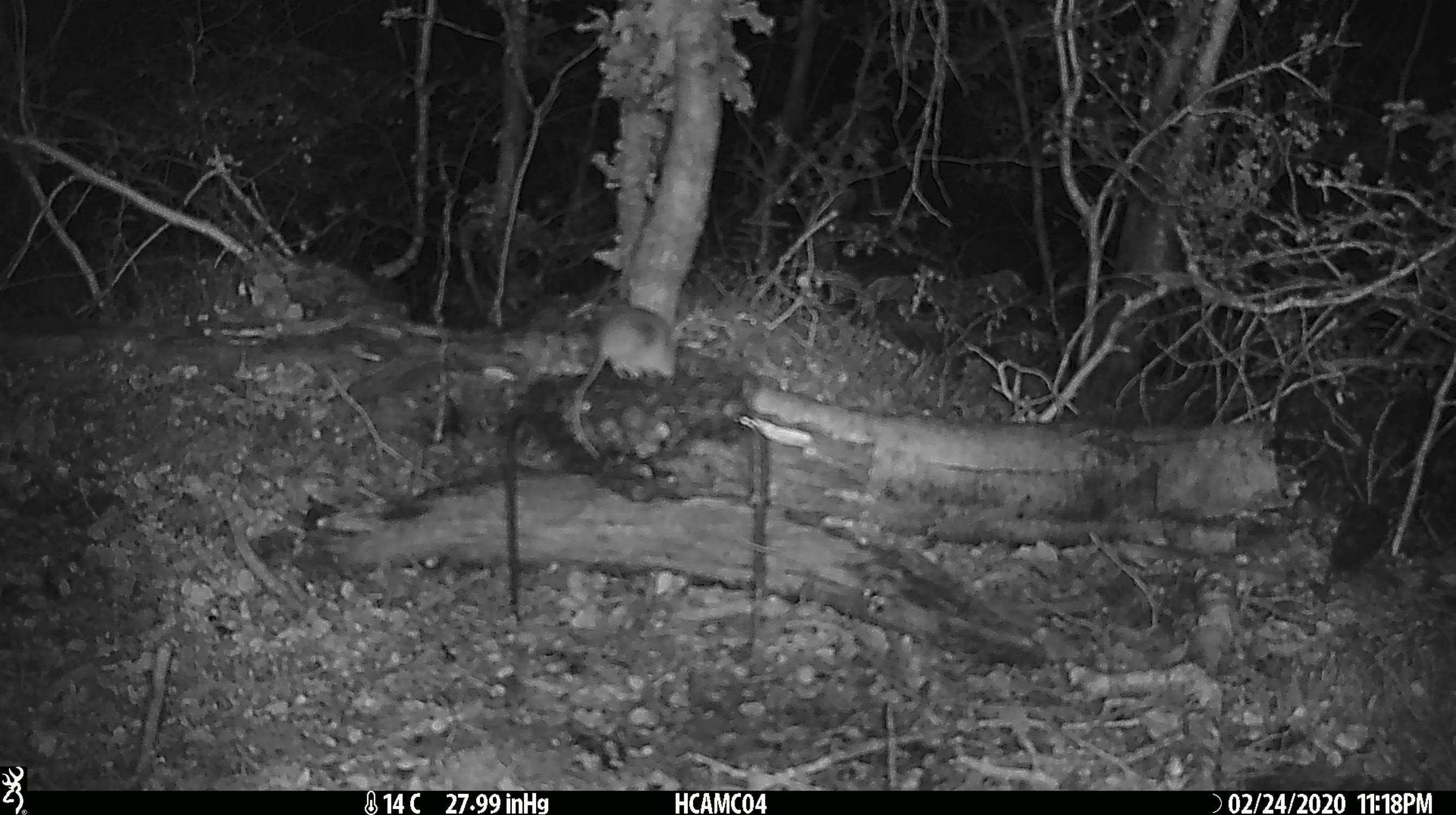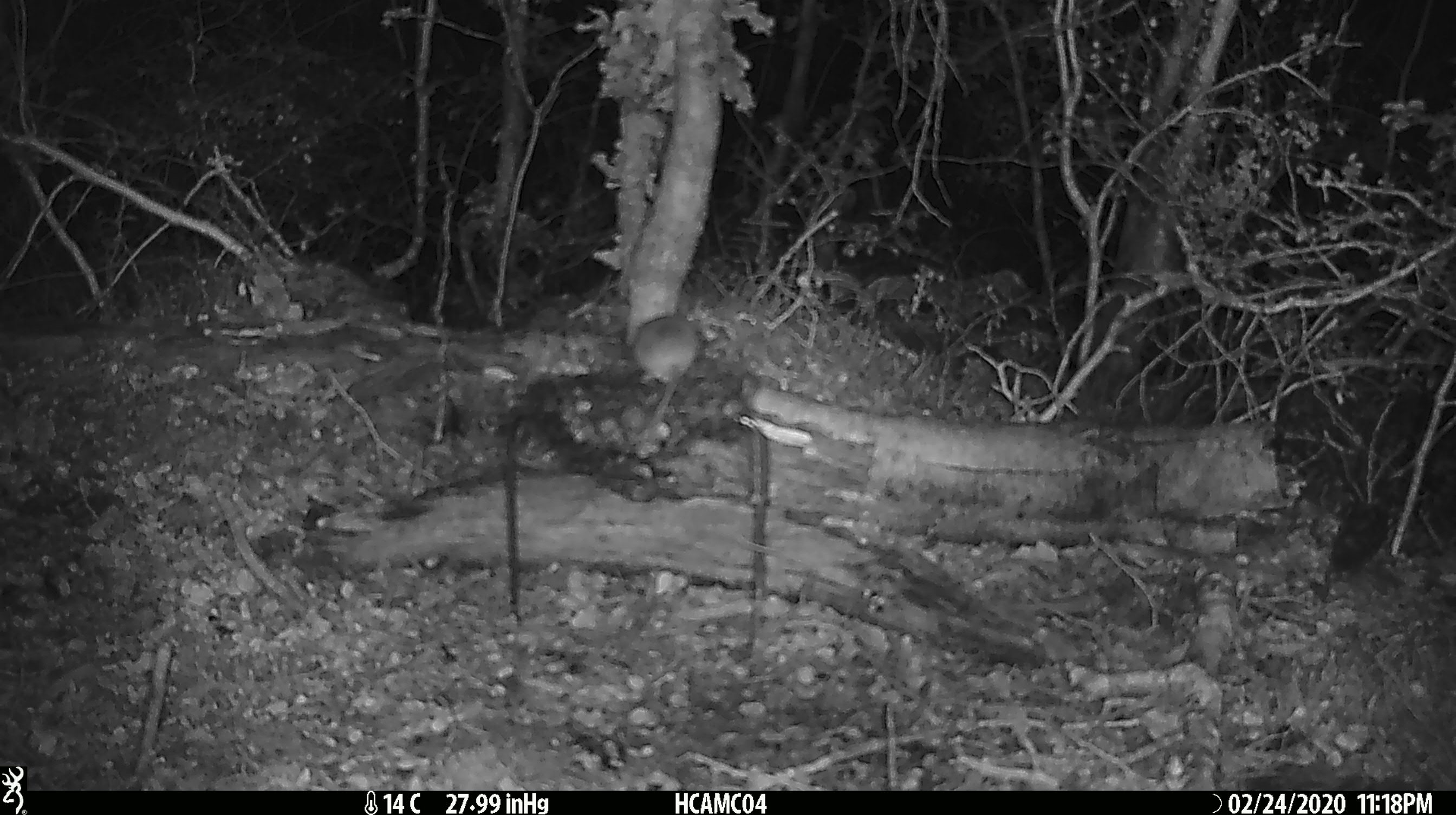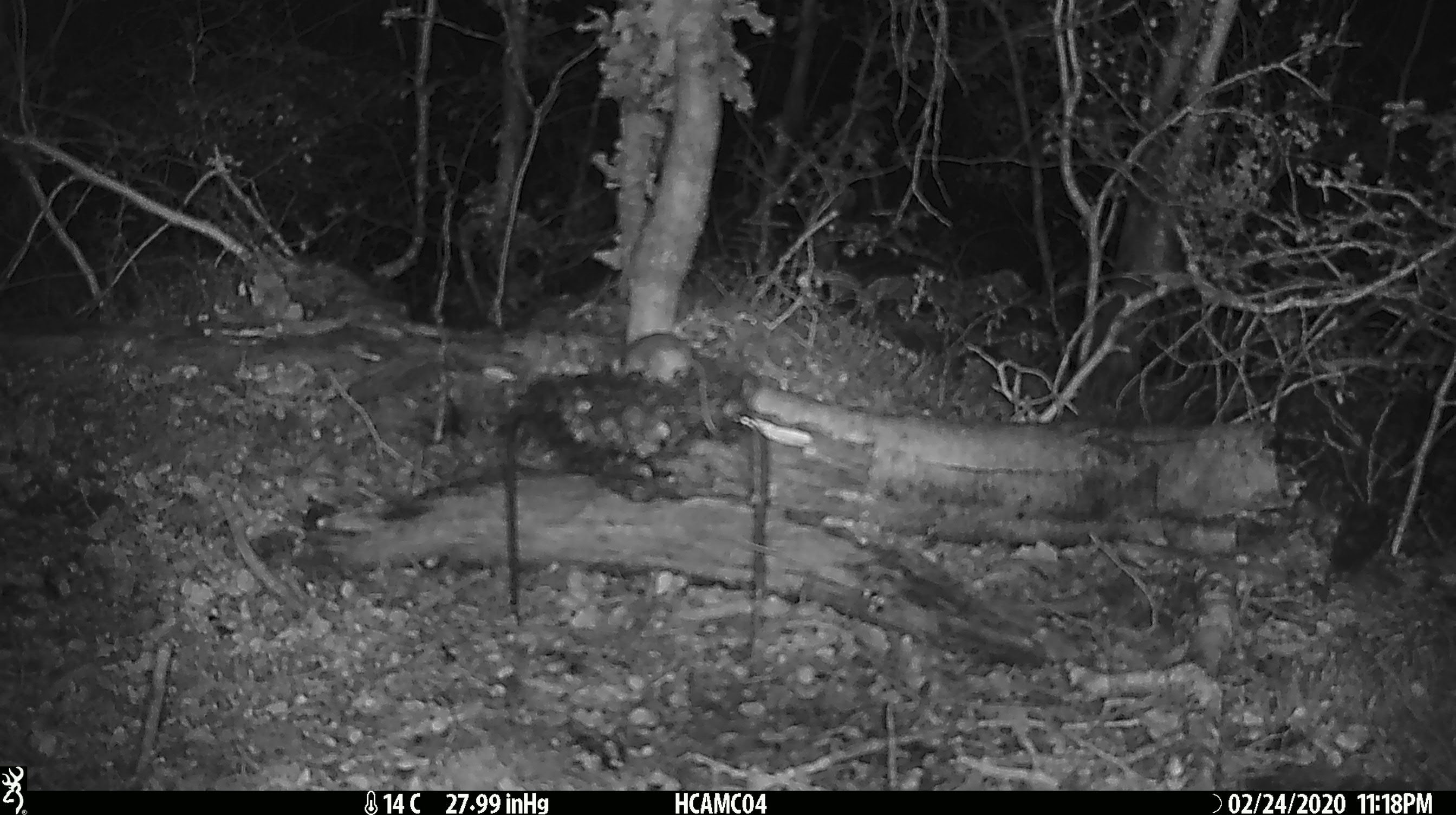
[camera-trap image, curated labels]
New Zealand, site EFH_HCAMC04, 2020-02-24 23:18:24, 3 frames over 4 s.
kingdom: Animalia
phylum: Chordata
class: Mammalia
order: Rodentia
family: Muridae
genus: Mus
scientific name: Mus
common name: mouse